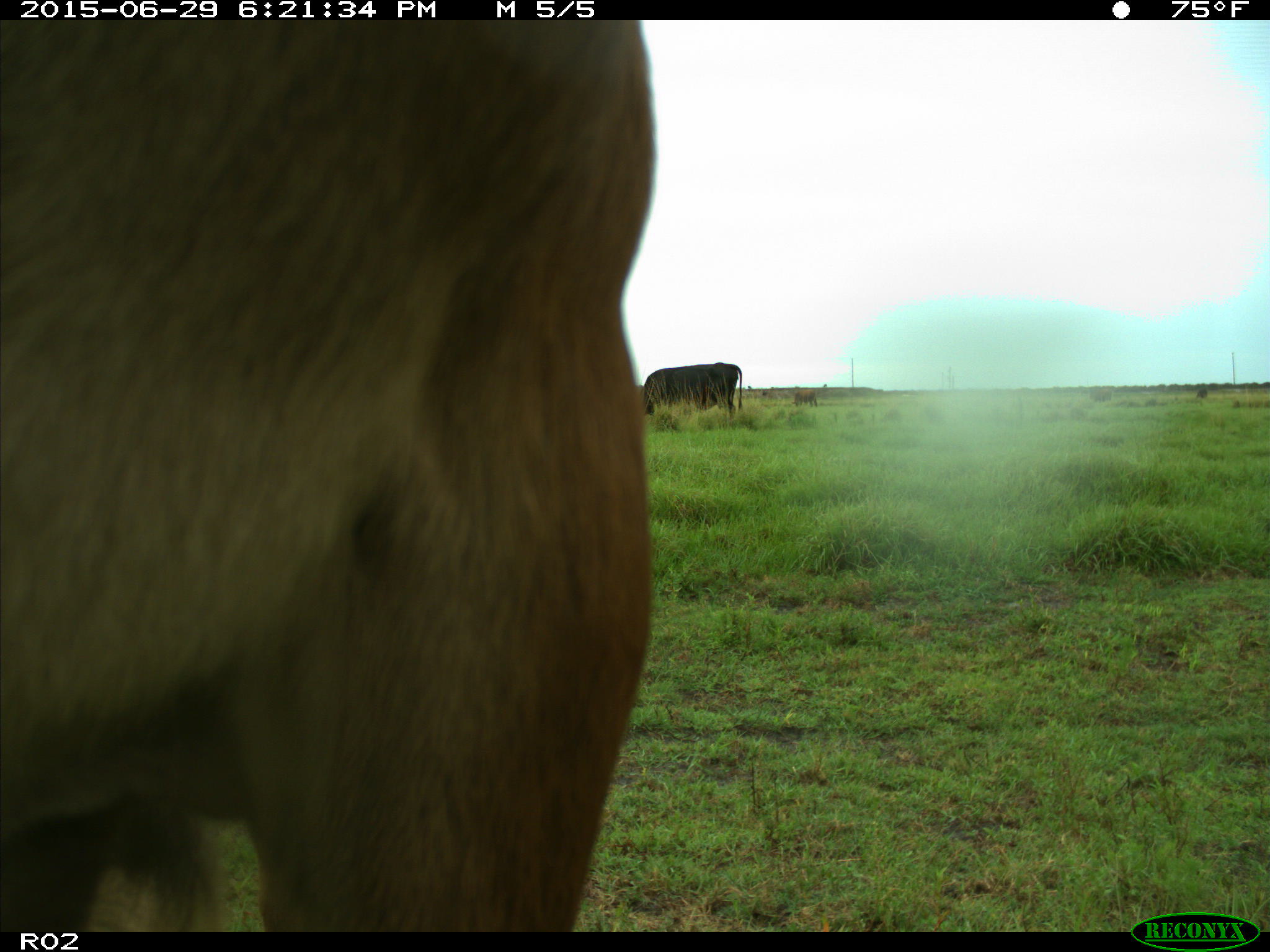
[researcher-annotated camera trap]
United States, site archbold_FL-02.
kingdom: Animalia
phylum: Chordata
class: Mammalia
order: Artiodactyla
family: Bovidae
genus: Bos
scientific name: Bos taurus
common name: domestic cow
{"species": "Bos taurus (domestic cow)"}